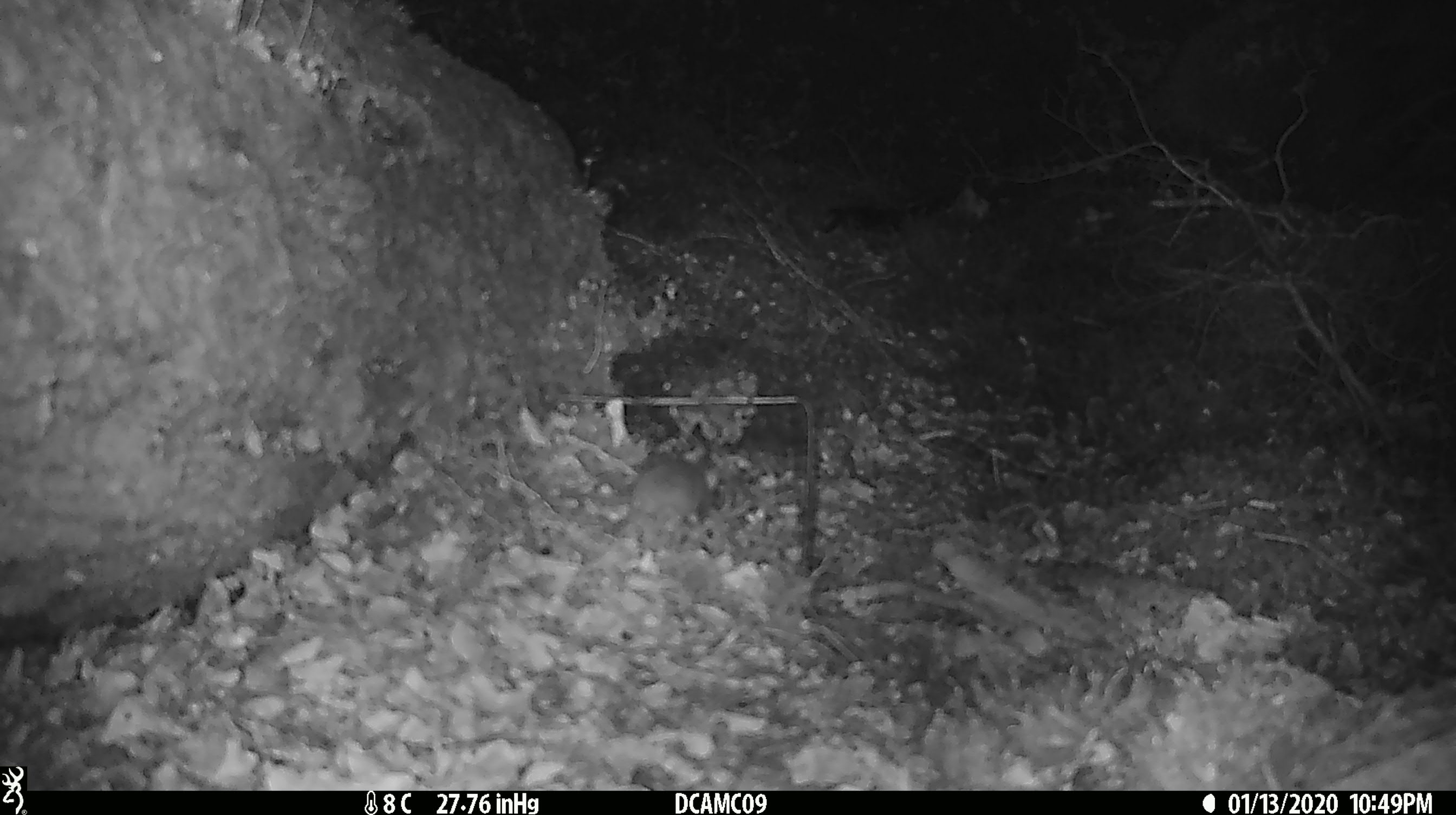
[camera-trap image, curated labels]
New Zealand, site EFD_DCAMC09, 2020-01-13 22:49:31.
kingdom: Animalia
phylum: Chordata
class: Mammalia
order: Rodentia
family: Muridae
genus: Mus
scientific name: Mus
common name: mouse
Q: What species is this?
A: Mouse (Mus).